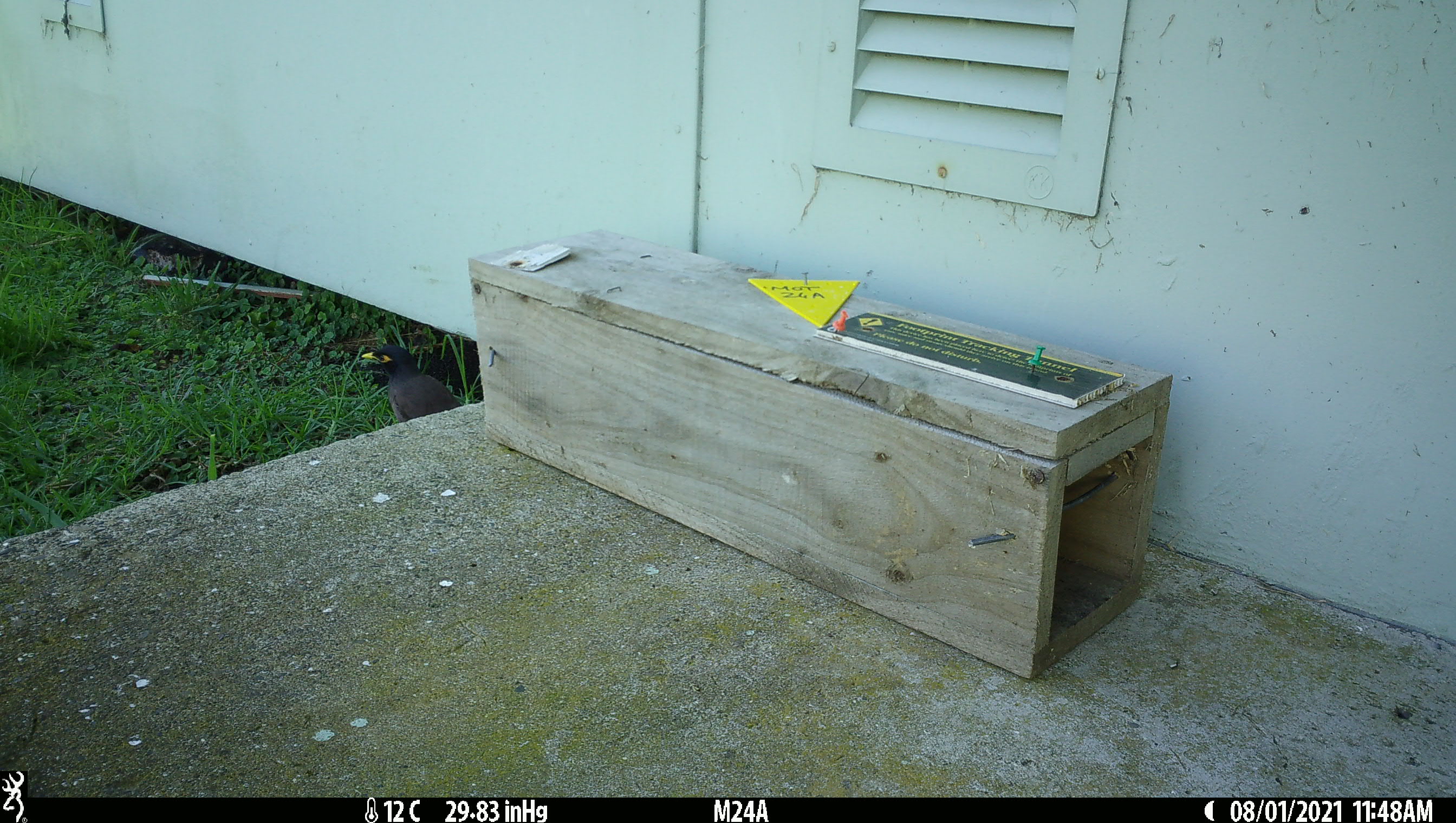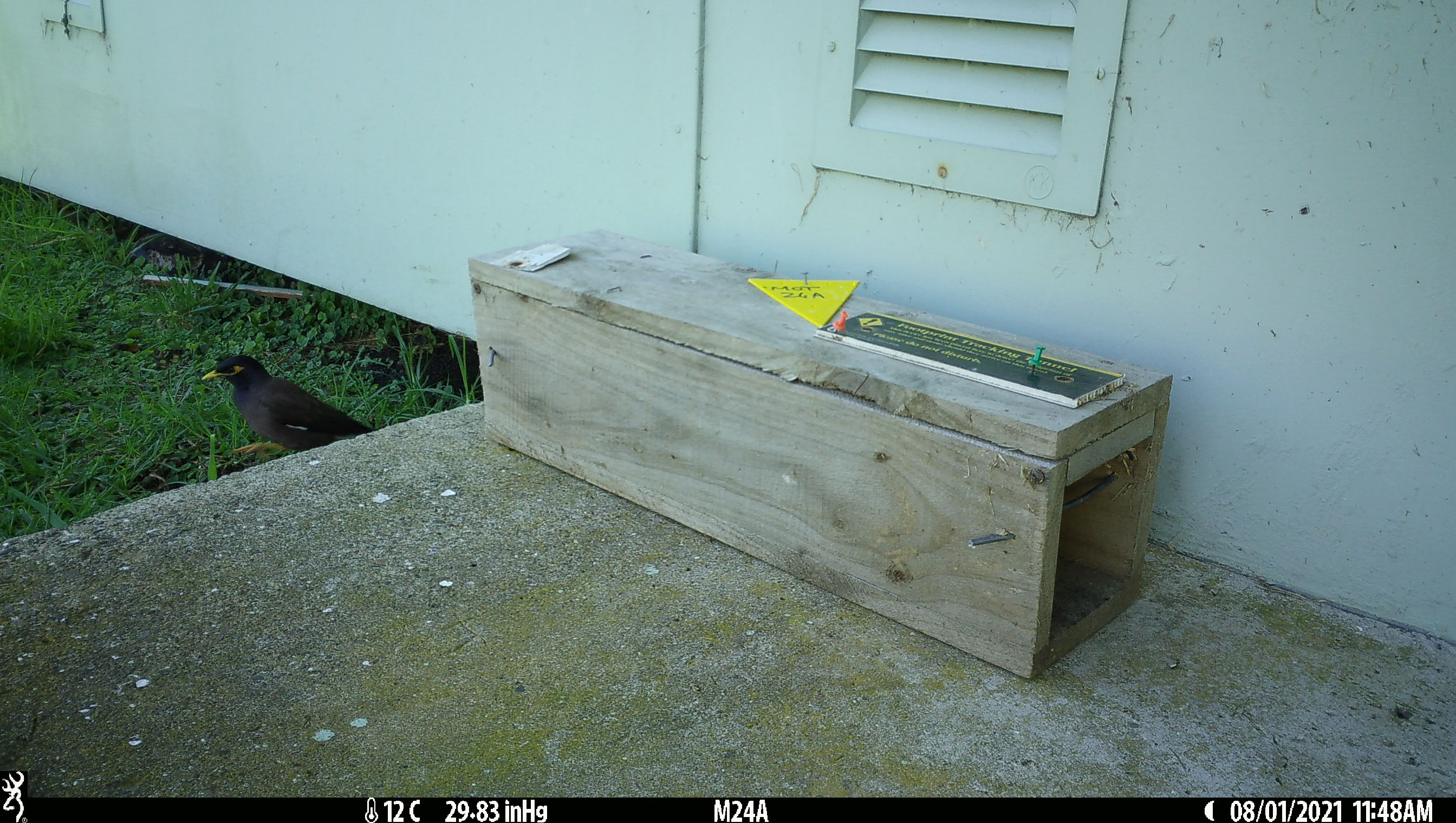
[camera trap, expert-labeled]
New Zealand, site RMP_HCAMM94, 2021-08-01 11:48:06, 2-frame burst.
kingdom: Animalia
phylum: Chordata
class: Aves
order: Passeriformes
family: Sturnidae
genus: Acridotheres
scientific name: Acridotheres tristis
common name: common myna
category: myna